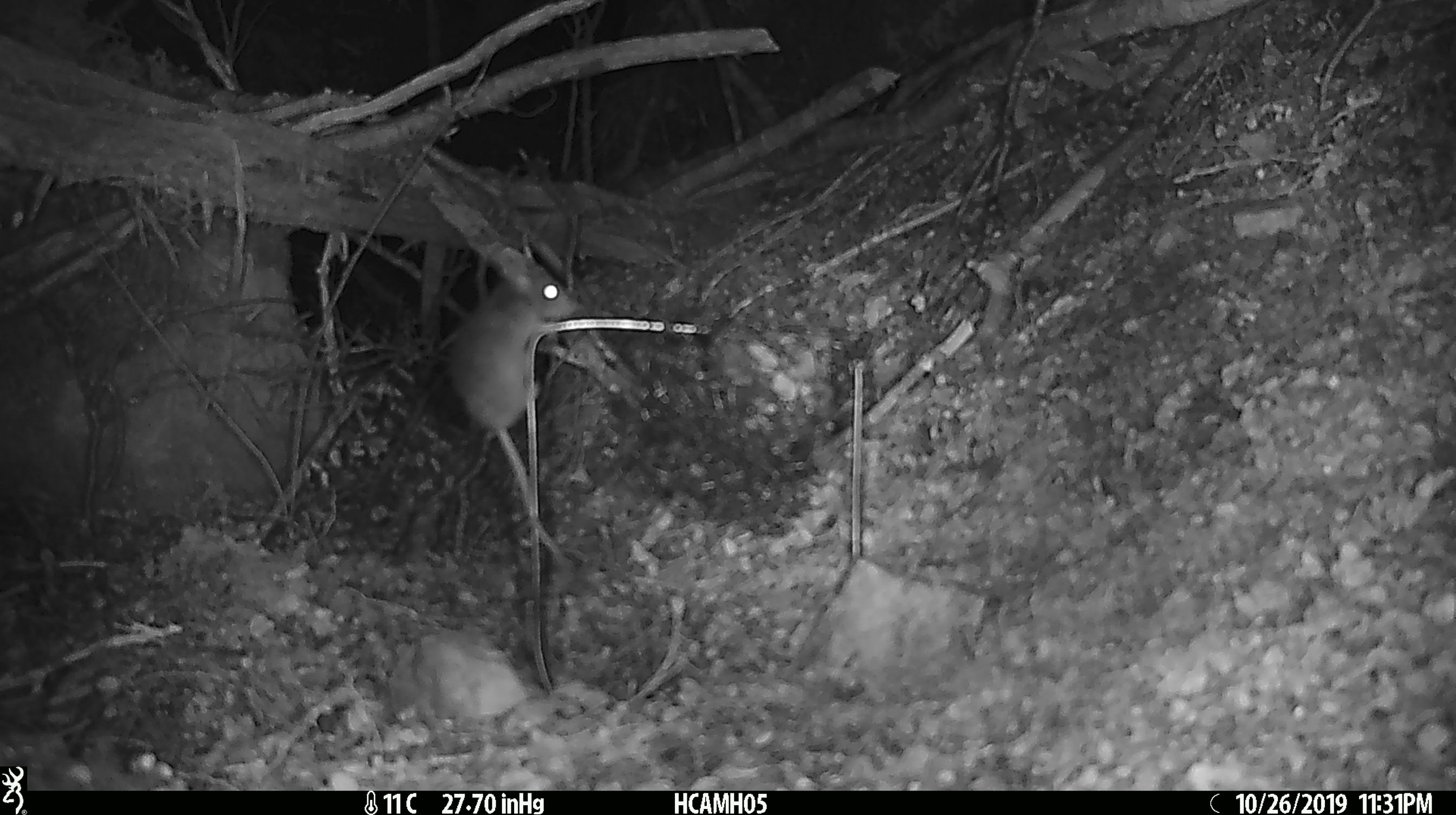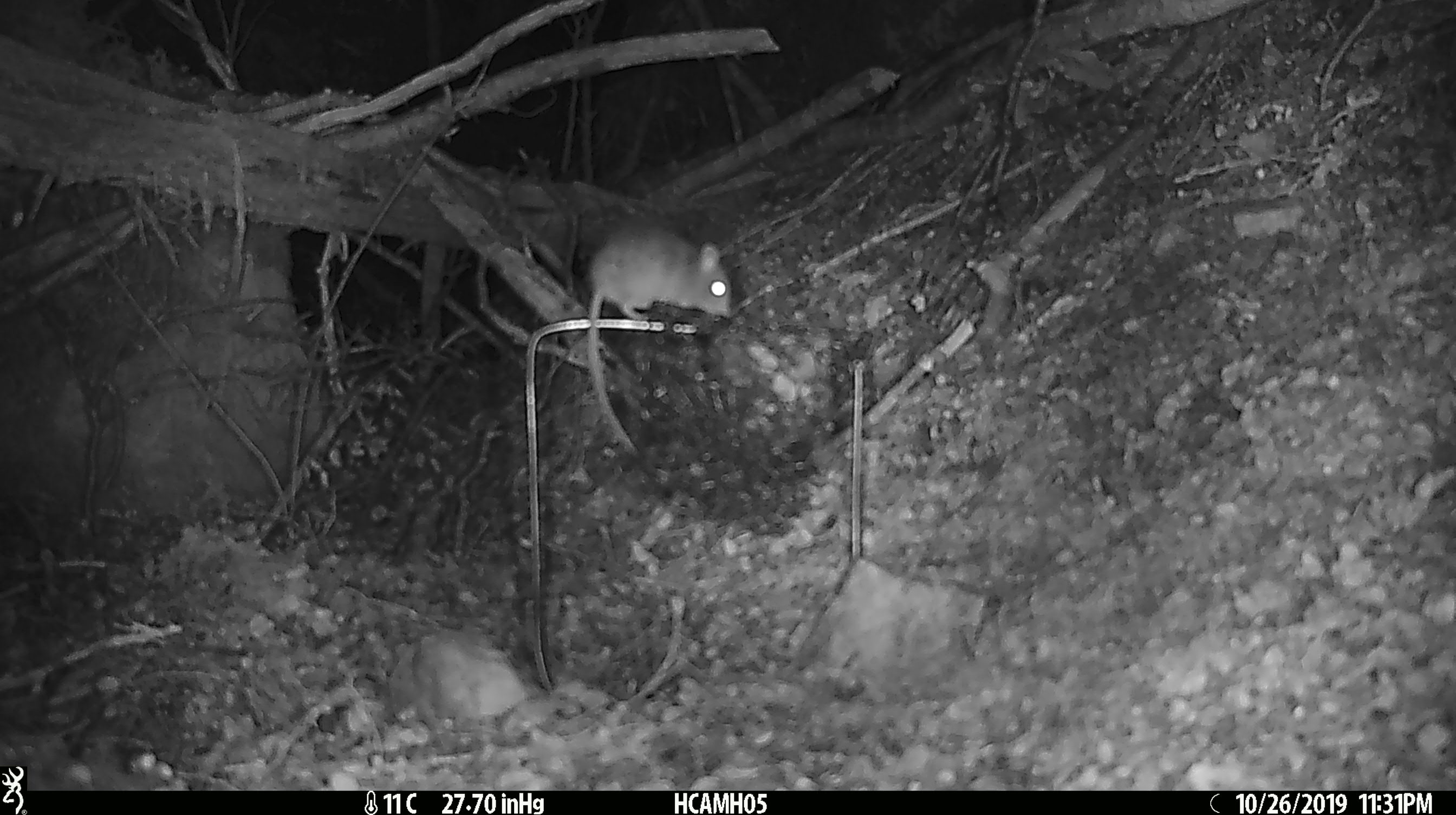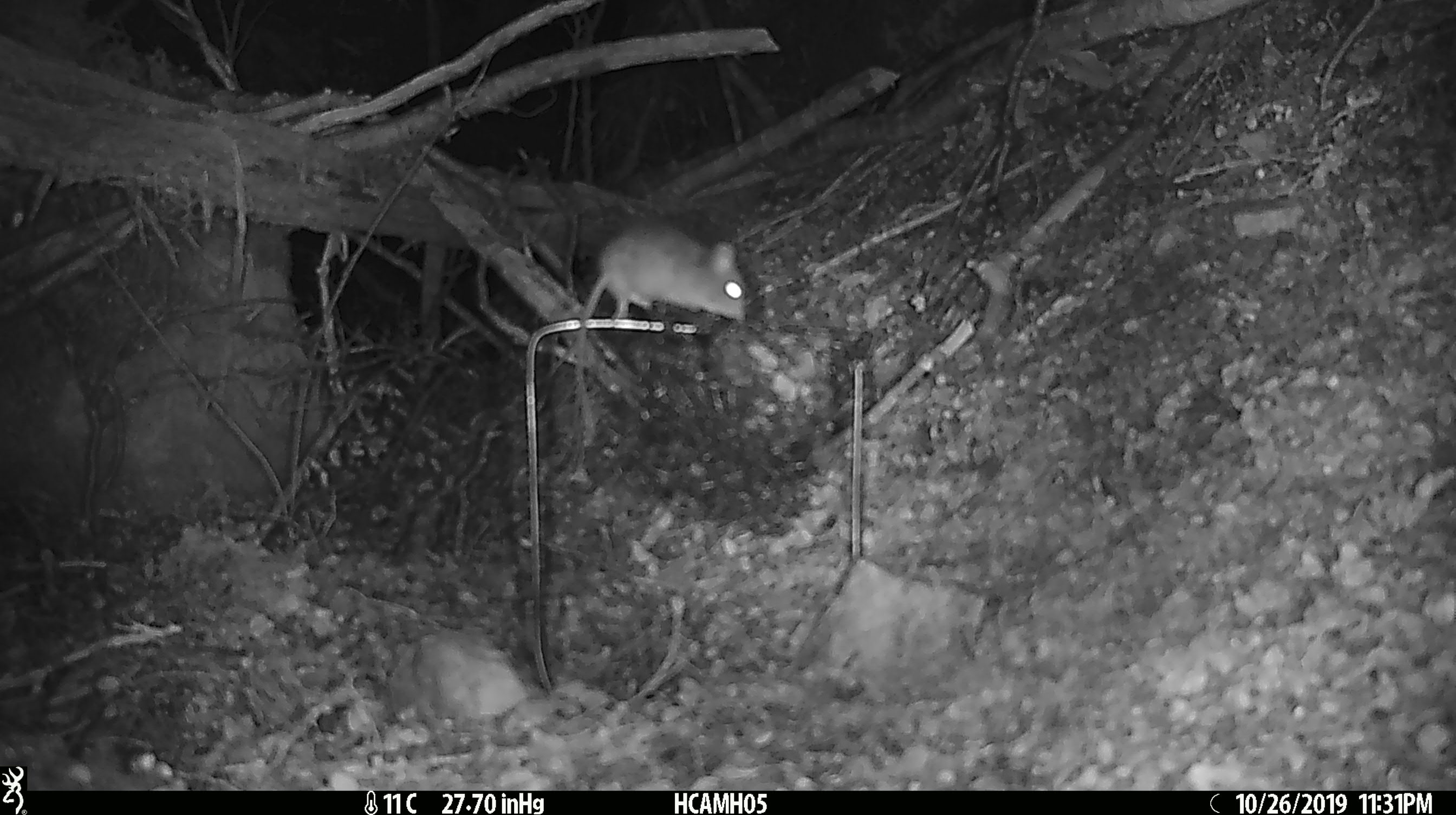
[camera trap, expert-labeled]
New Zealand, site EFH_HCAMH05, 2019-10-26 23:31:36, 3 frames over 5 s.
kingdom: Animalia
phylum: Chordata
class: Mammalia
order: Rodentia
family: Muridae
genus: Mus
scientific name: Mus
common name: mouse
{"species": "mouse (Mus)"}